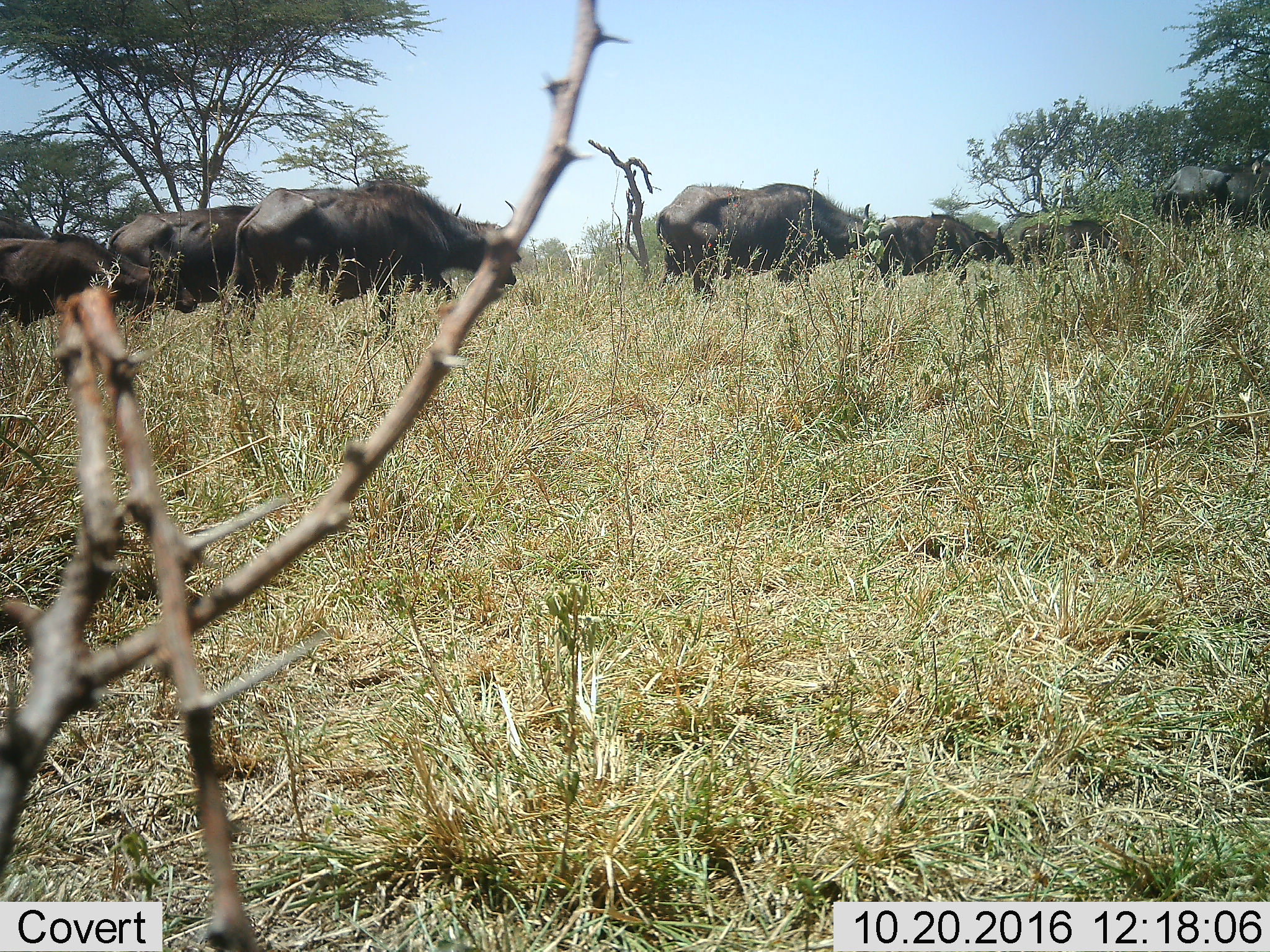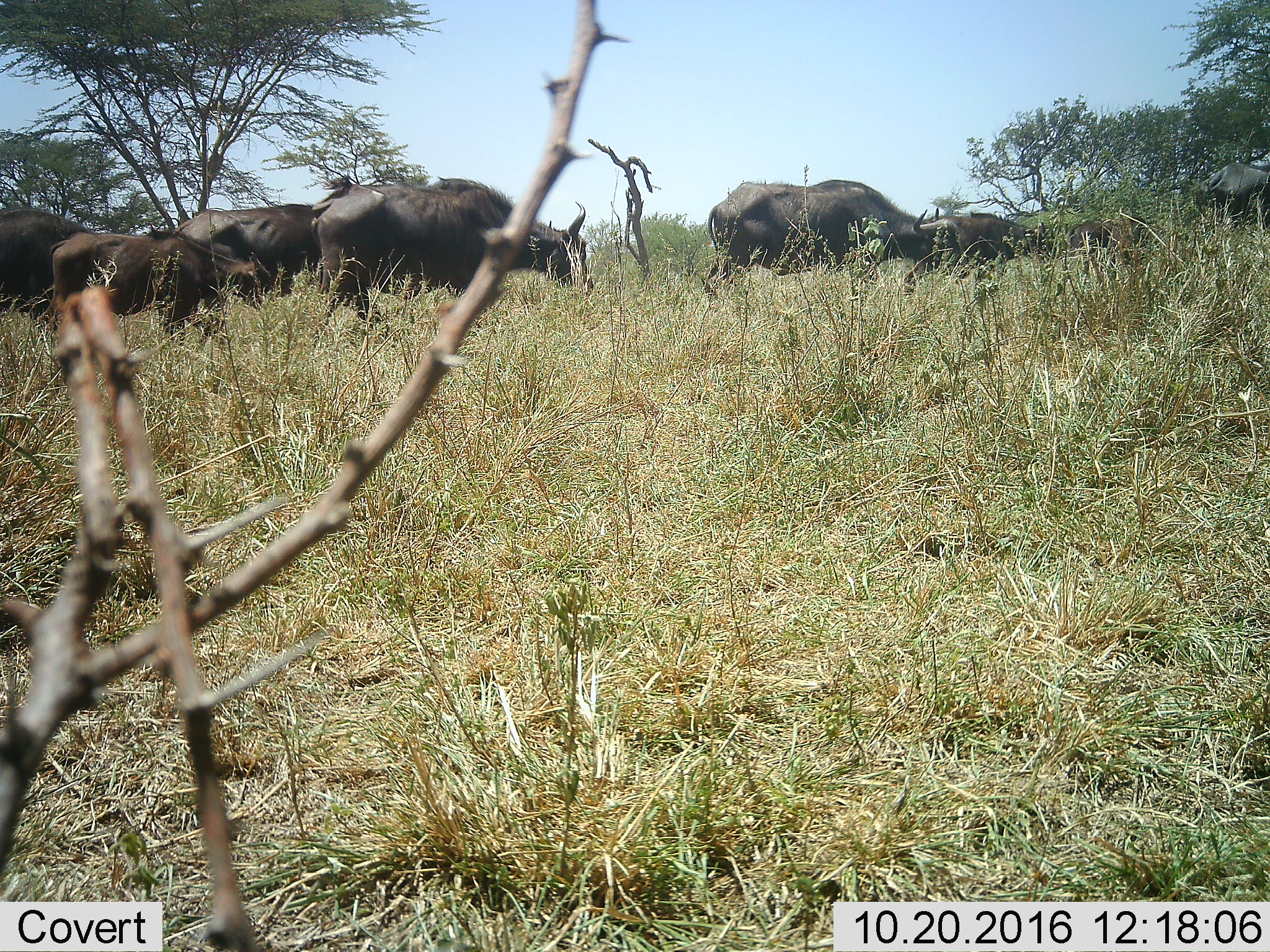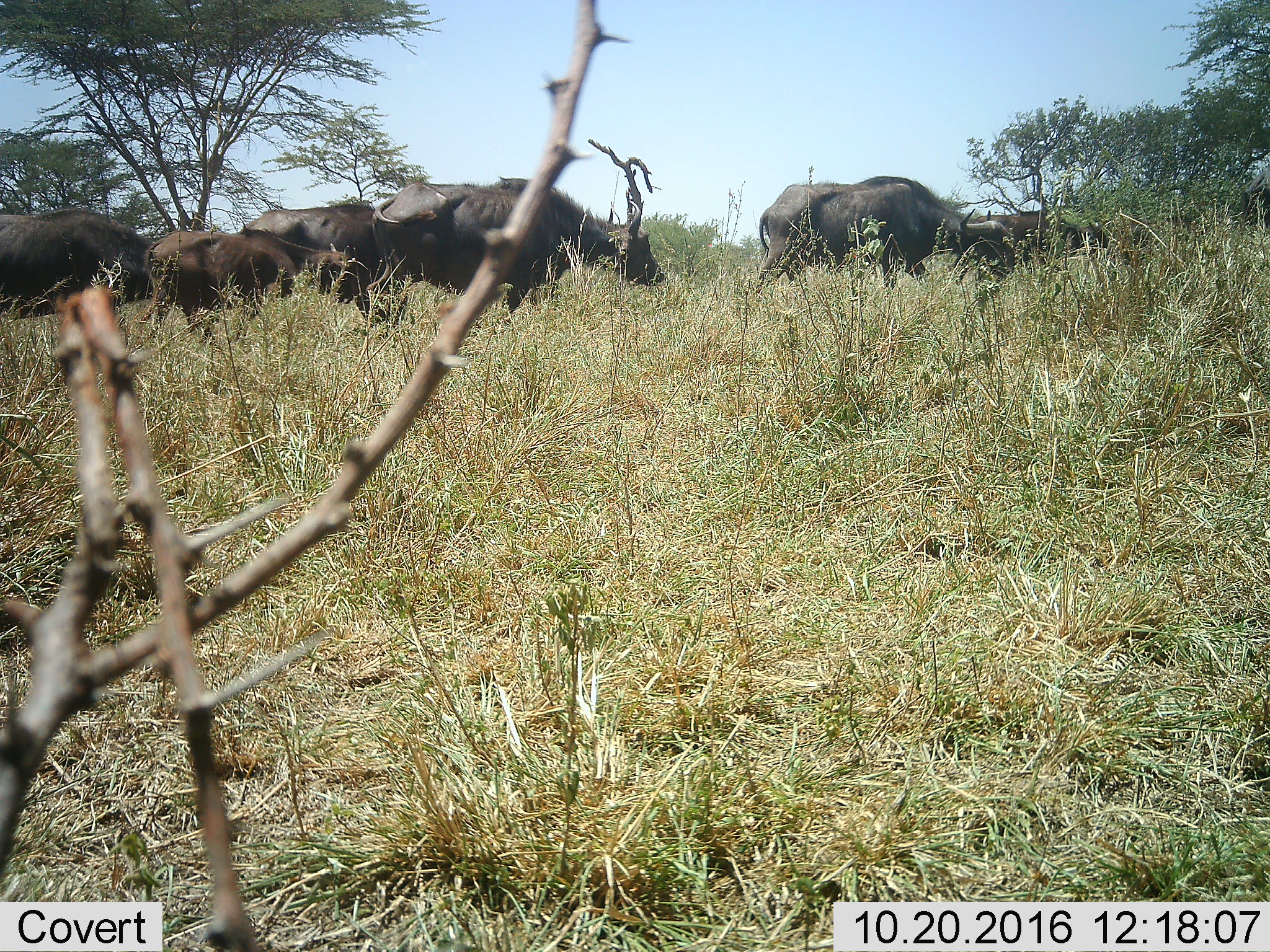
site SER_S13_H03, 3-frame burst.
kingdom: Animalia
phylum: Chordata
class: Mammalia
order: Artiodactyla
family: Bovidae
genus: Syncerus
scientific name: Syncerus caffer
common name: african buffalo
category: buffalo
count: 6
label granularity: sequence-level